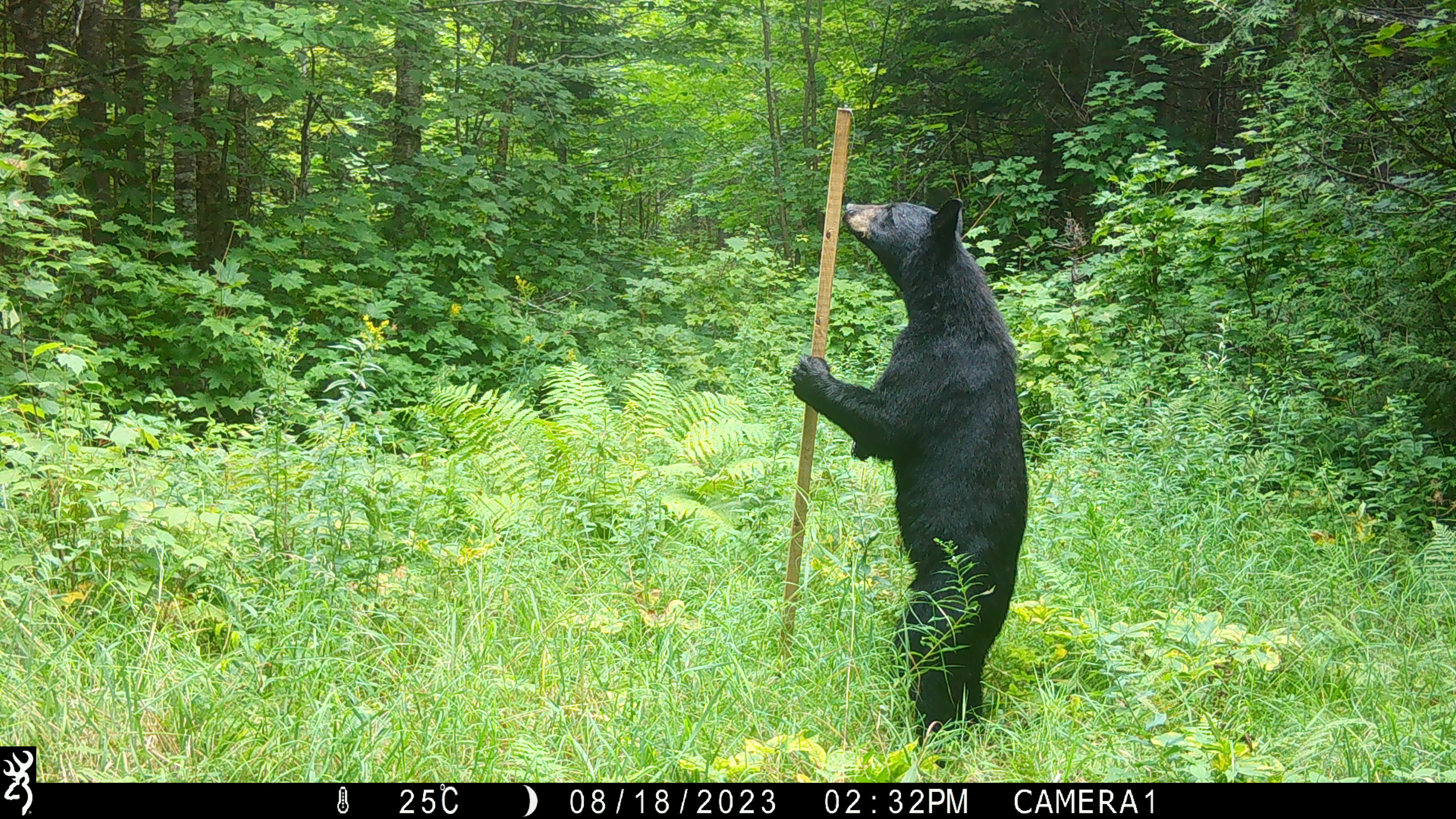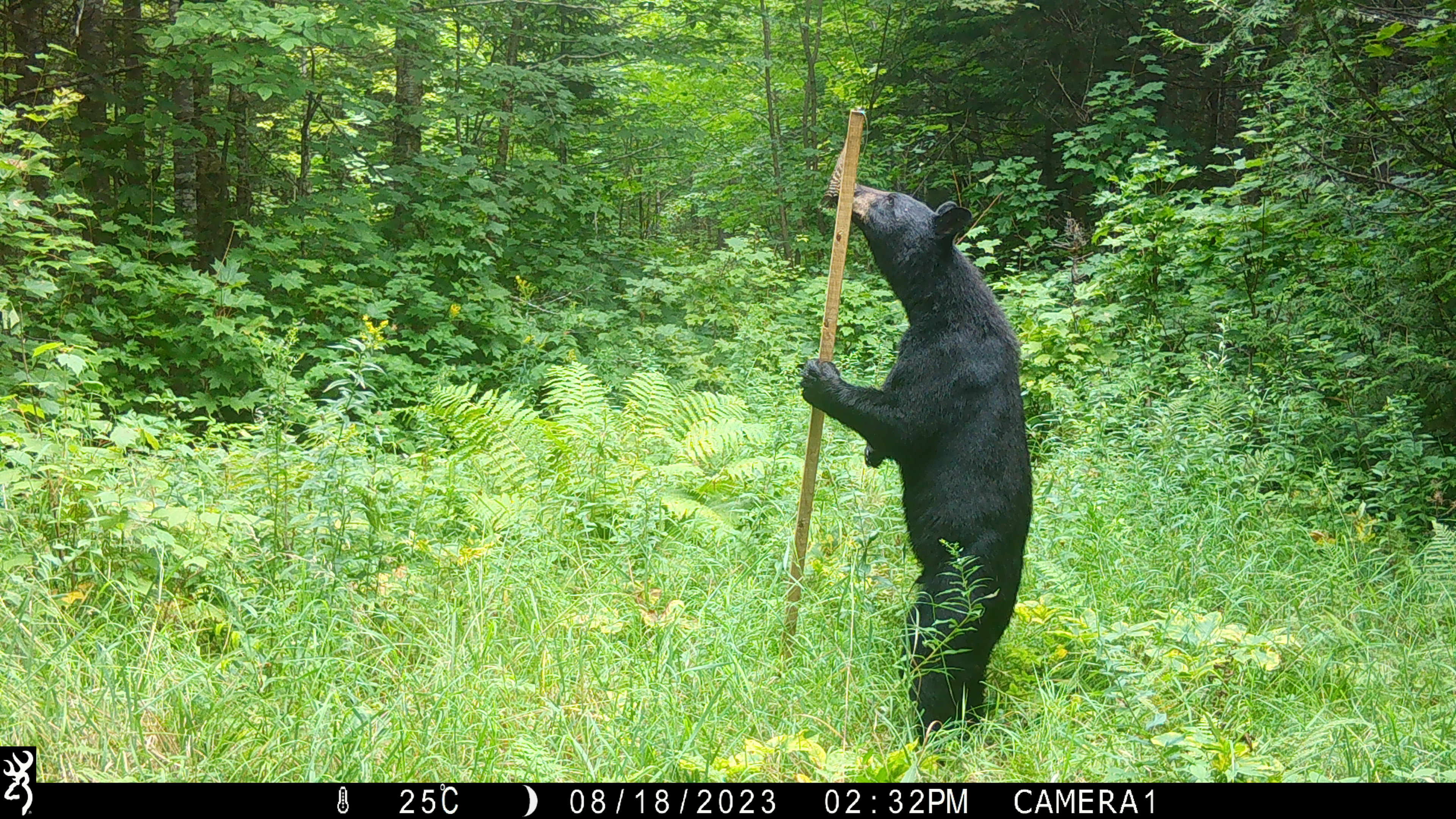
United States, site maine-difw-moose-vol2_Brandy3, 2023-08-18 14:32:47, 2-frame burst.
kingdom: Animalia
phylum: Chordata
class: Mammalia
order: Carnivora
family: Ursidae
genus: Ursus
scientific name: Ursus americanus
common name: black bear